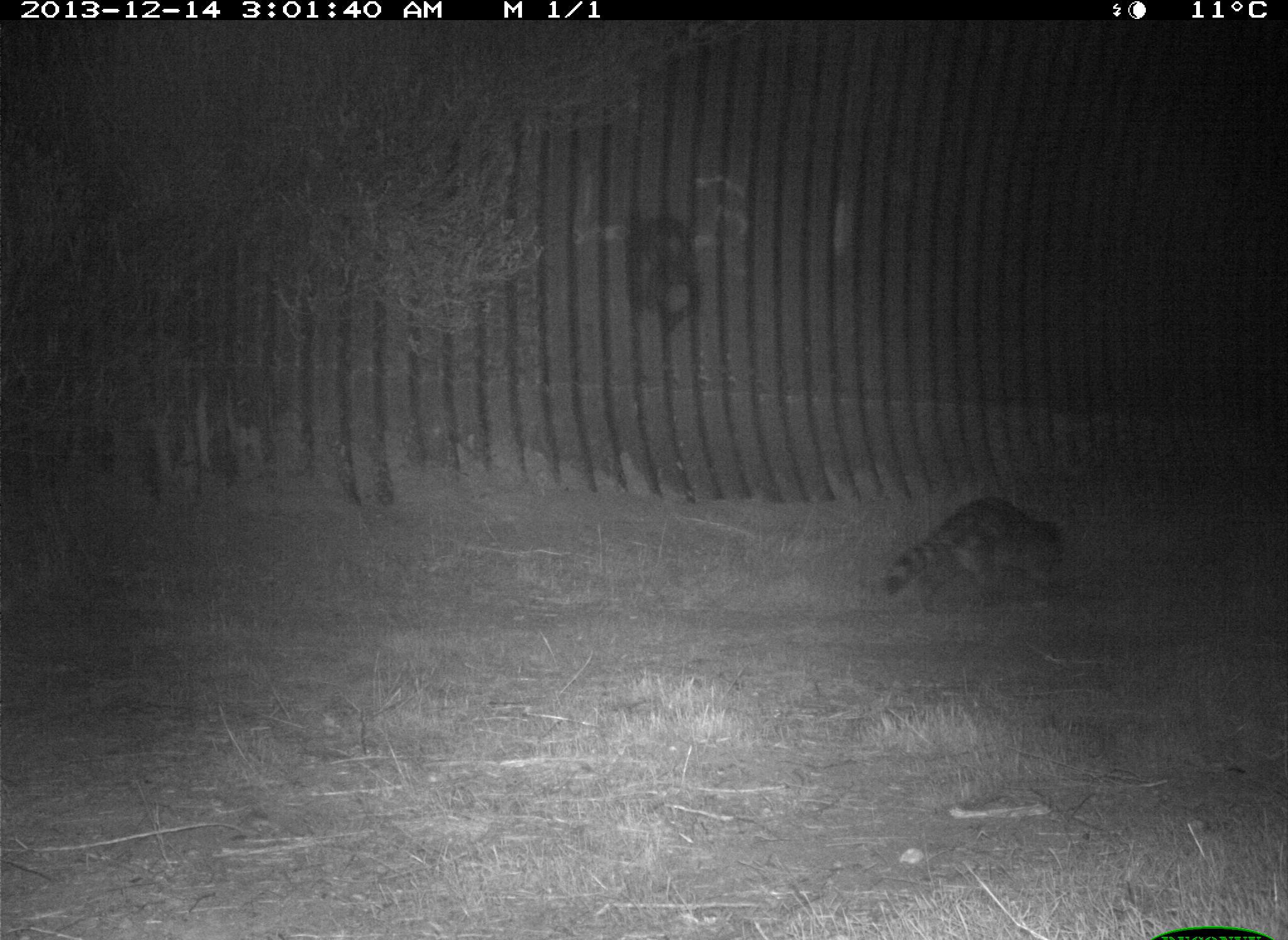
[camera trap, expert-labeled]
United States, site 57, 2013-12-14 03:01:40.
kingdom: Animalia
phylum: Chordata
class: Mammalia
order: Carnivora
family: Procyonidae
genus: Procyon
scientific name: Procyon lotor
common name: raccoon